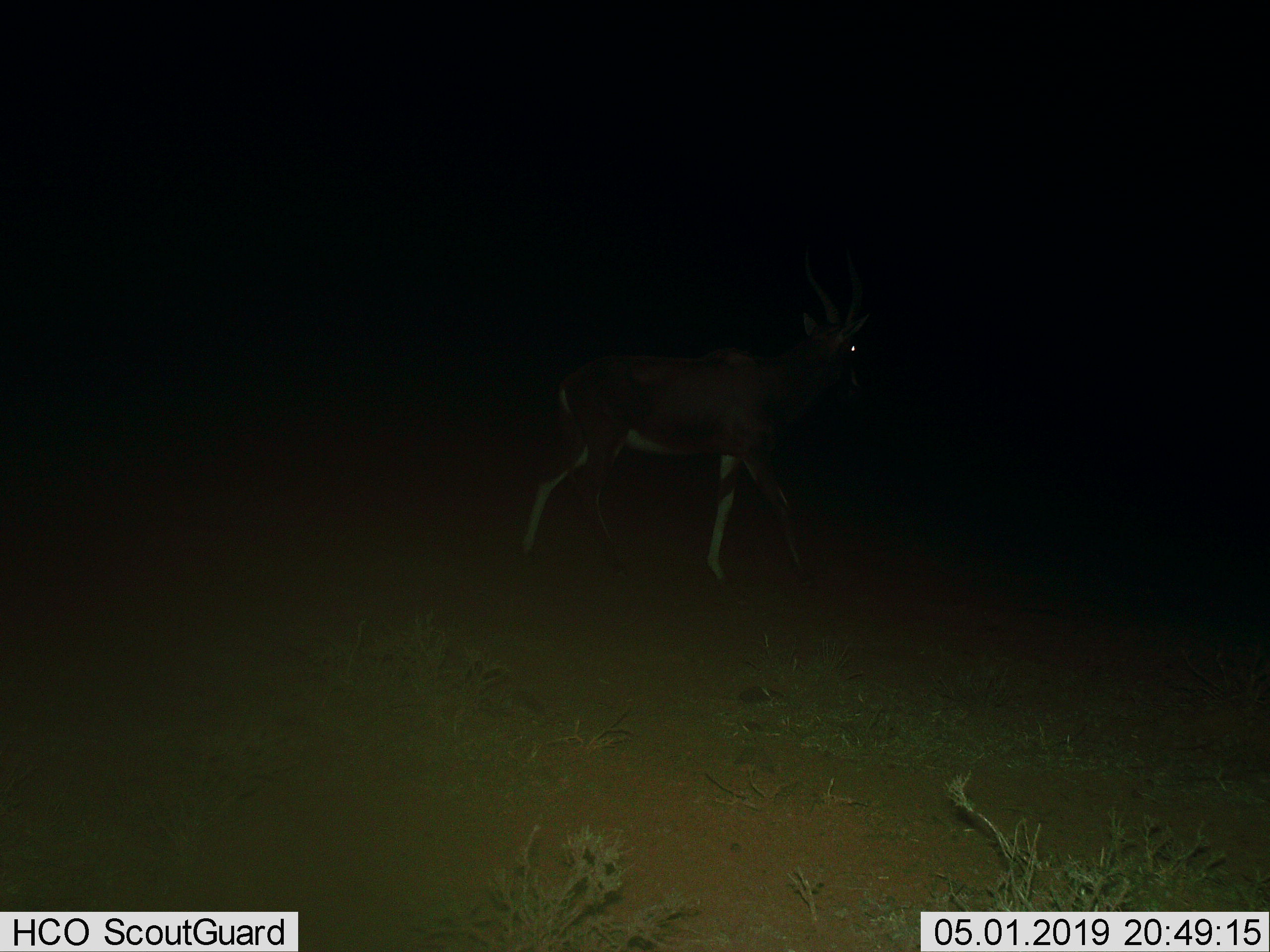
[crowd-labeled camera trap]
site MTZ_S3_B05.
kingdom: Animalia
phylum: Chordata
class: Mammalia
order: Artiodactyla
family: Bovidae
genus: Damaliscus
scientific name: Damaliscus pygargus phillipsi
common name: blesbok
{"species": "blesbok (Damaliscus pygargus phillipsi)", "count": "1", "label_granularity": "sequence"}